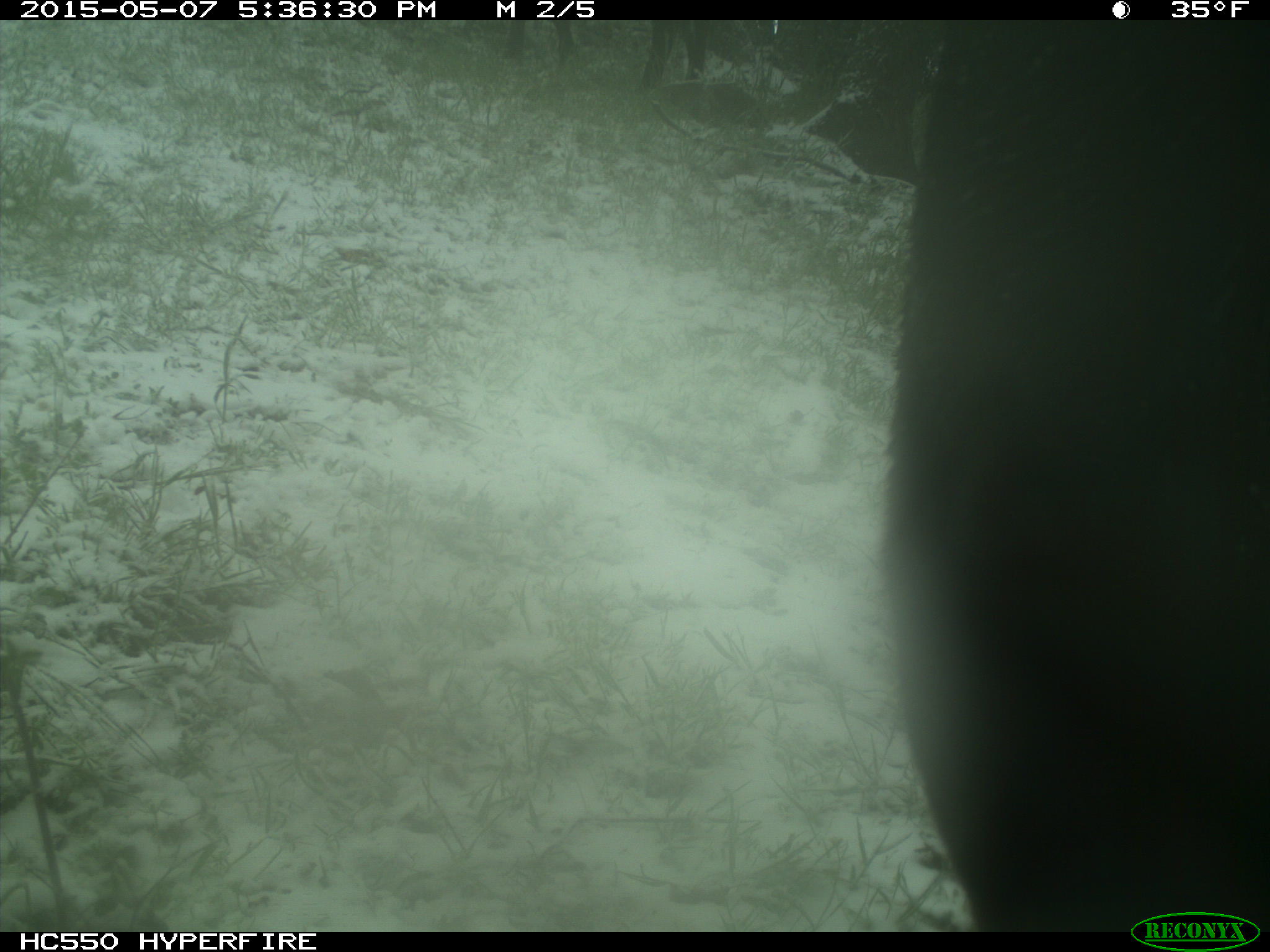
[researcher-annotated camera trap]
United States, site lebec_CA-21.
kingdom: Animalia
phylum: Chordata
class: Mammalia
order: Artiodactyla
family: Bovidae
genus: Bos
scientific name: Bos taurus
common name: domestic cow